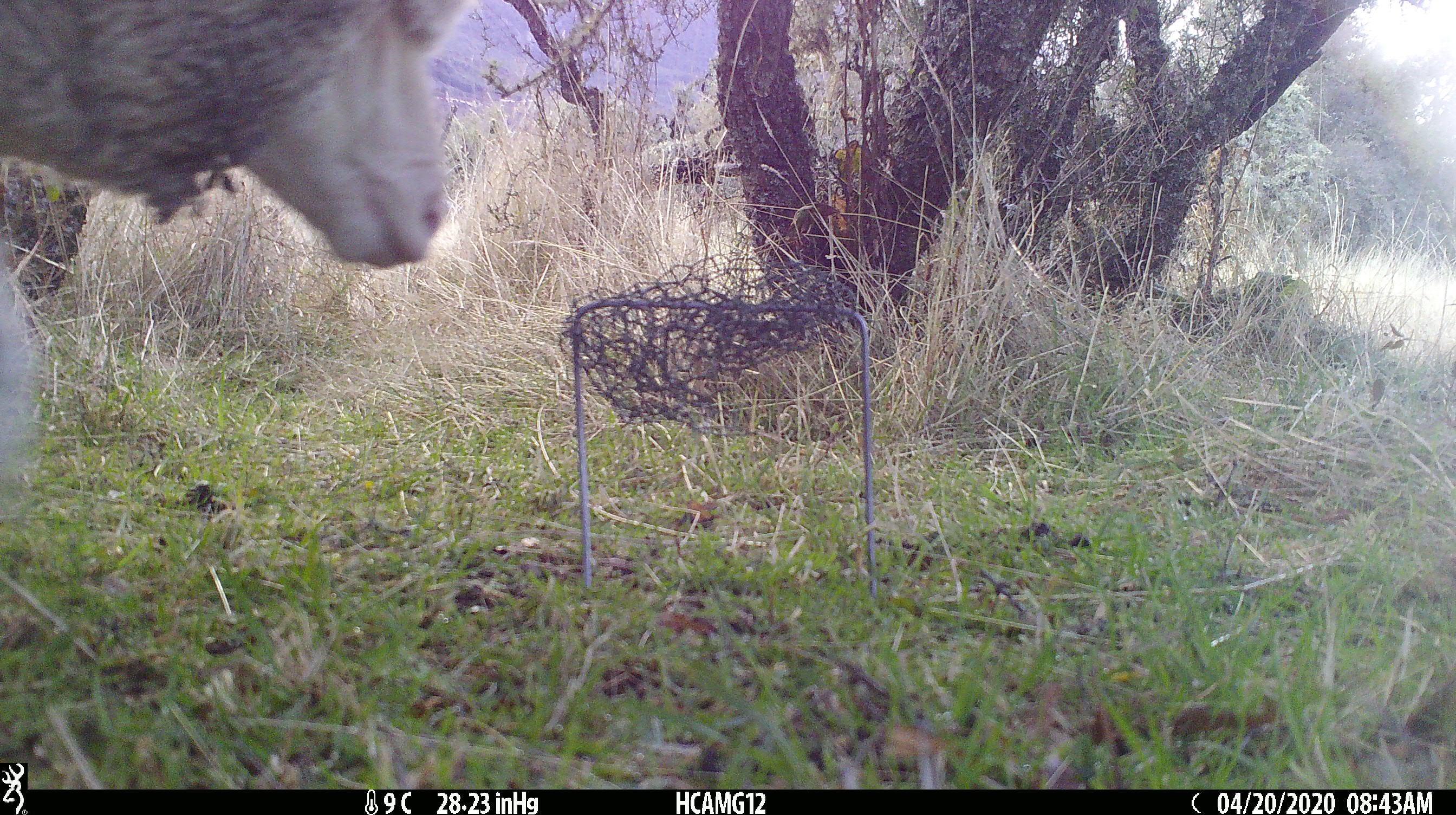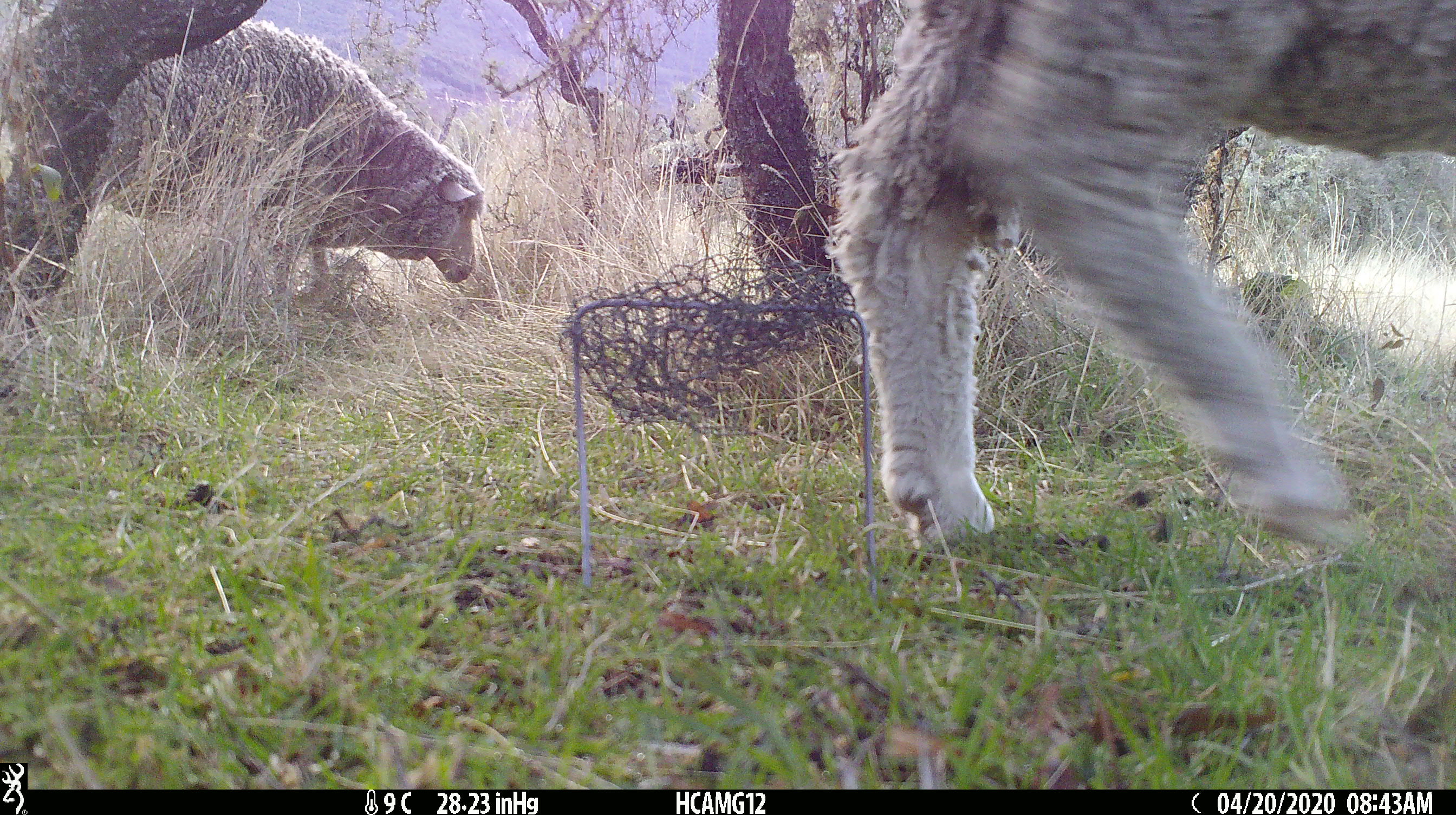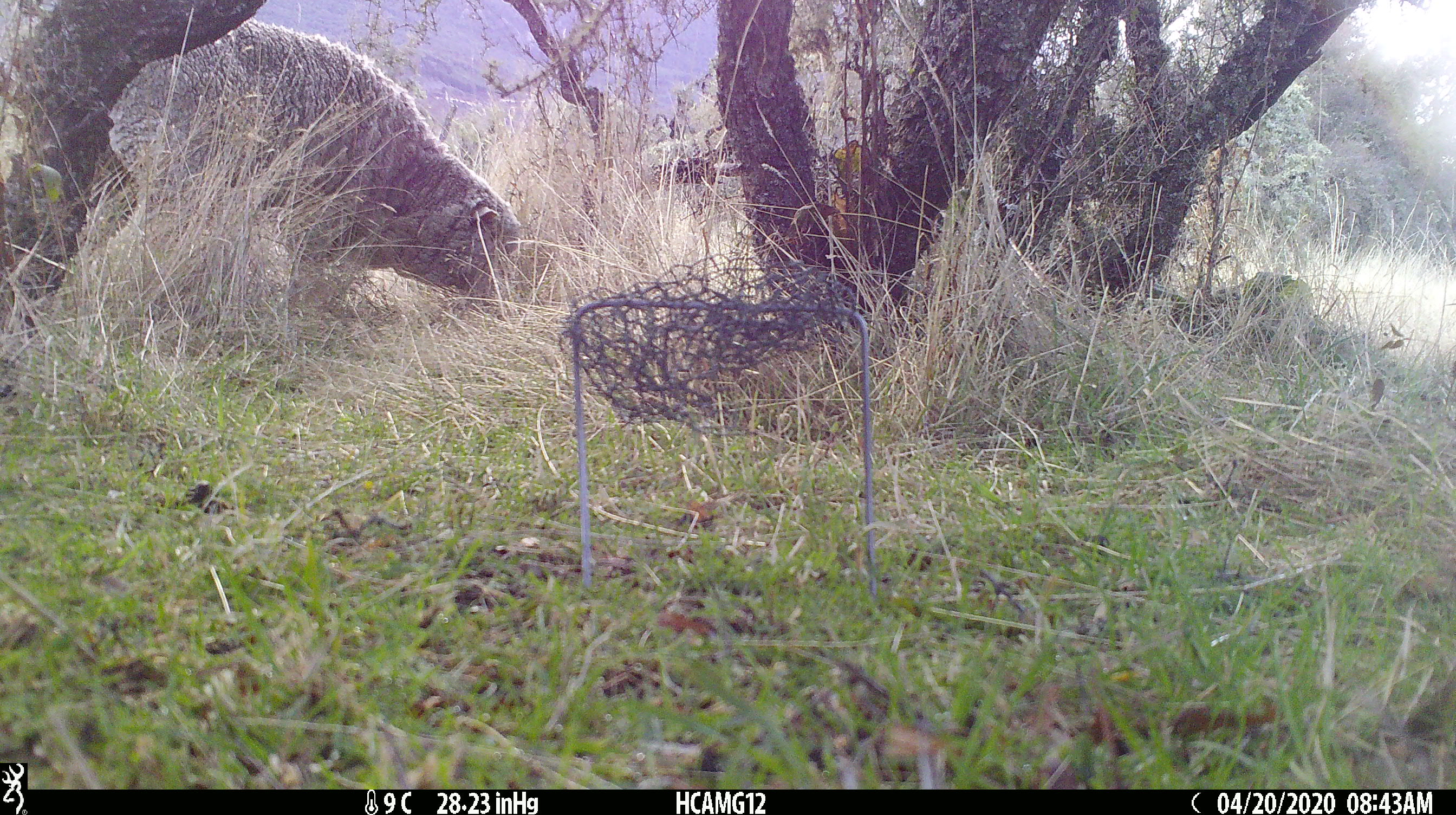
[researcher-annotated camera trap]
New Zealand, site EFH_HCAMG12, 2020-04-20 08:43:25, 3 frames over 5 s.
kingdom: Animalia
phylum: Chordata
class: Mammalia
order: Artiodactyla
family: Bovidae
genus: Ovis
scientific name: Ovis aries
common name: domestic sheep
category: sheep